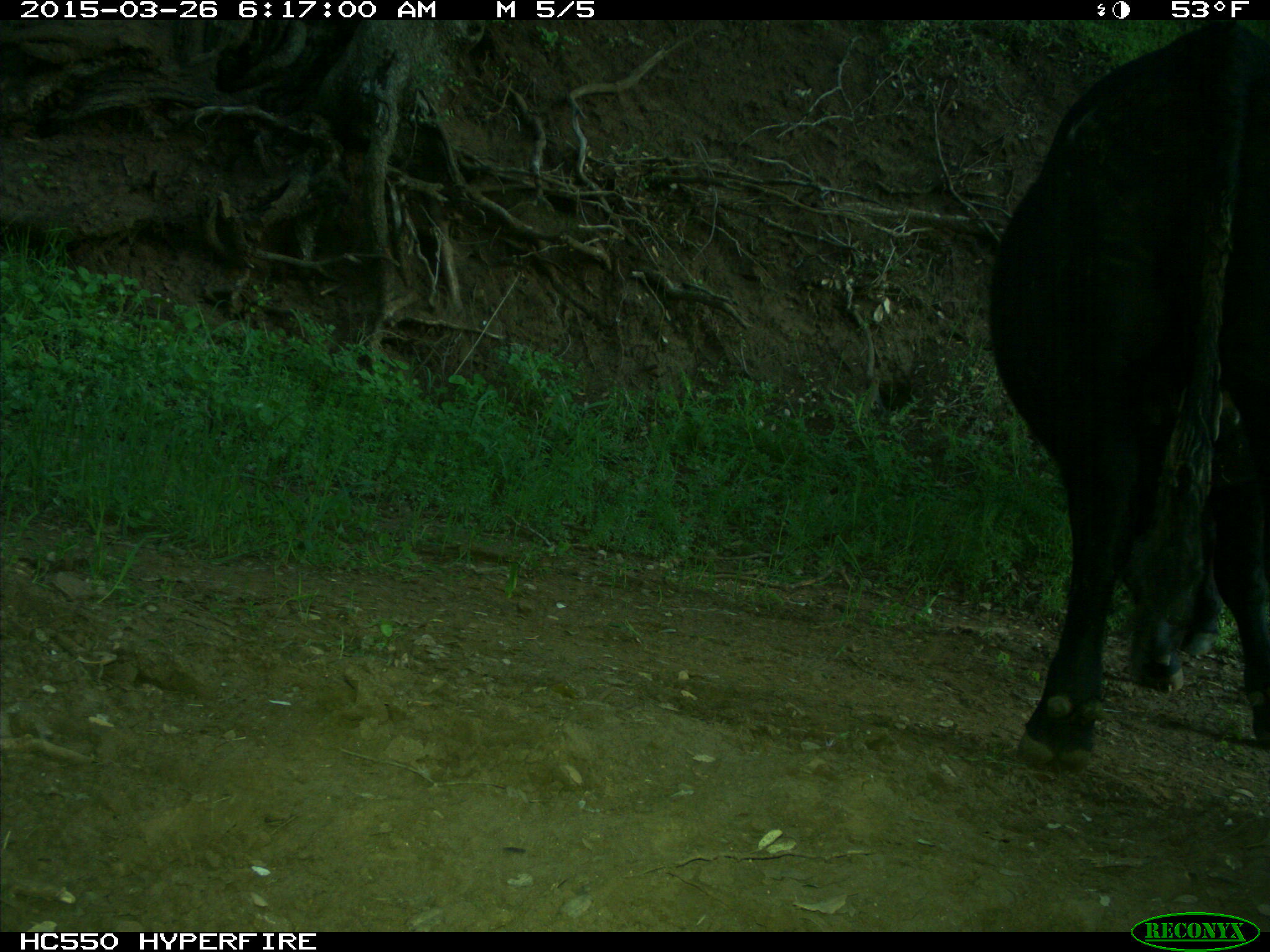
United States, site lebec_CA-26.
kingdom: Animalia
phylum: Chordata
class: Mammalia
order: Artiodactyla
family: Bovidae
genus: Bos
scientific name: Bos taurus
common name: domestic cow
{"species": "Bos taurus (domestic cow)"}